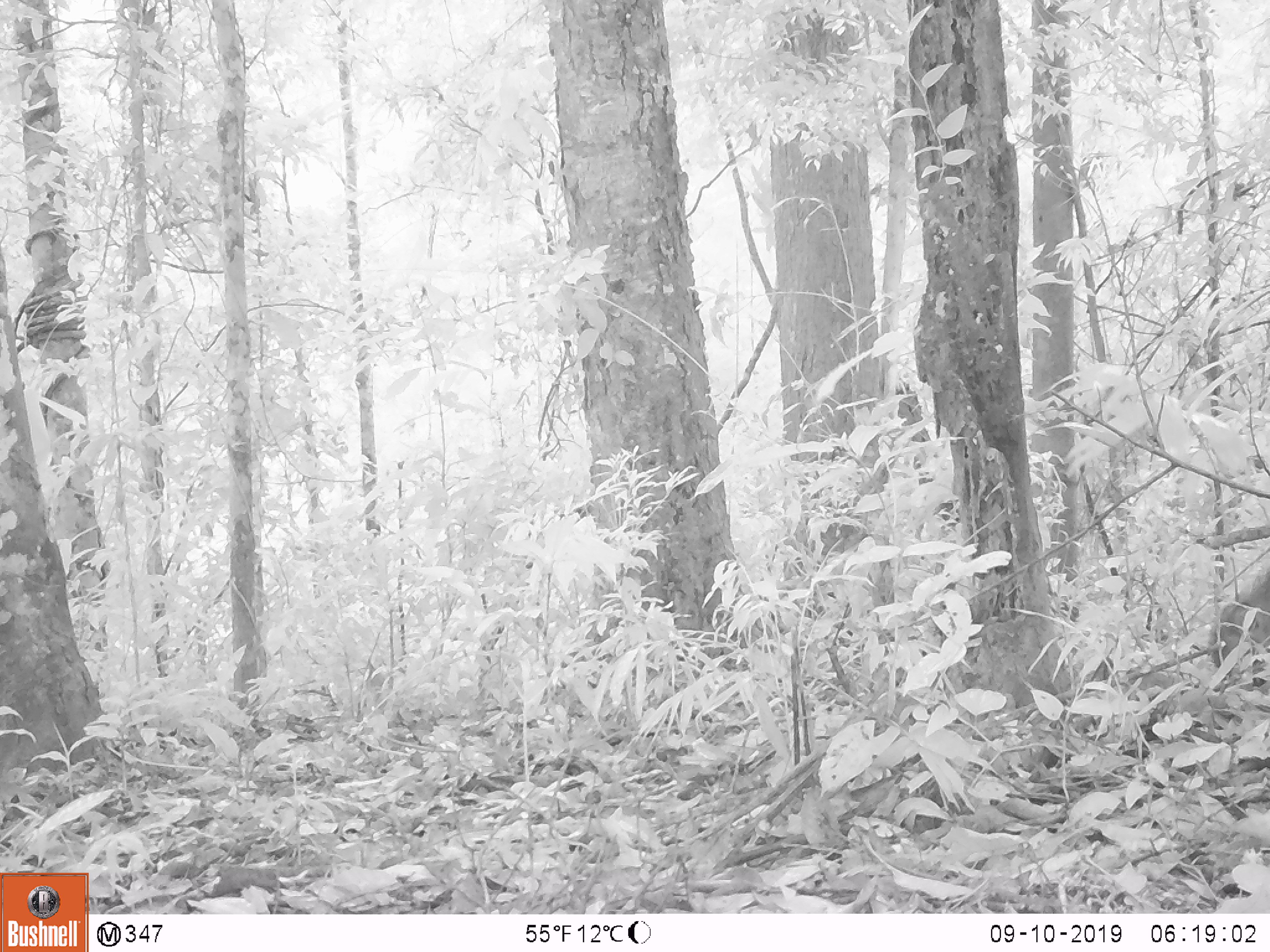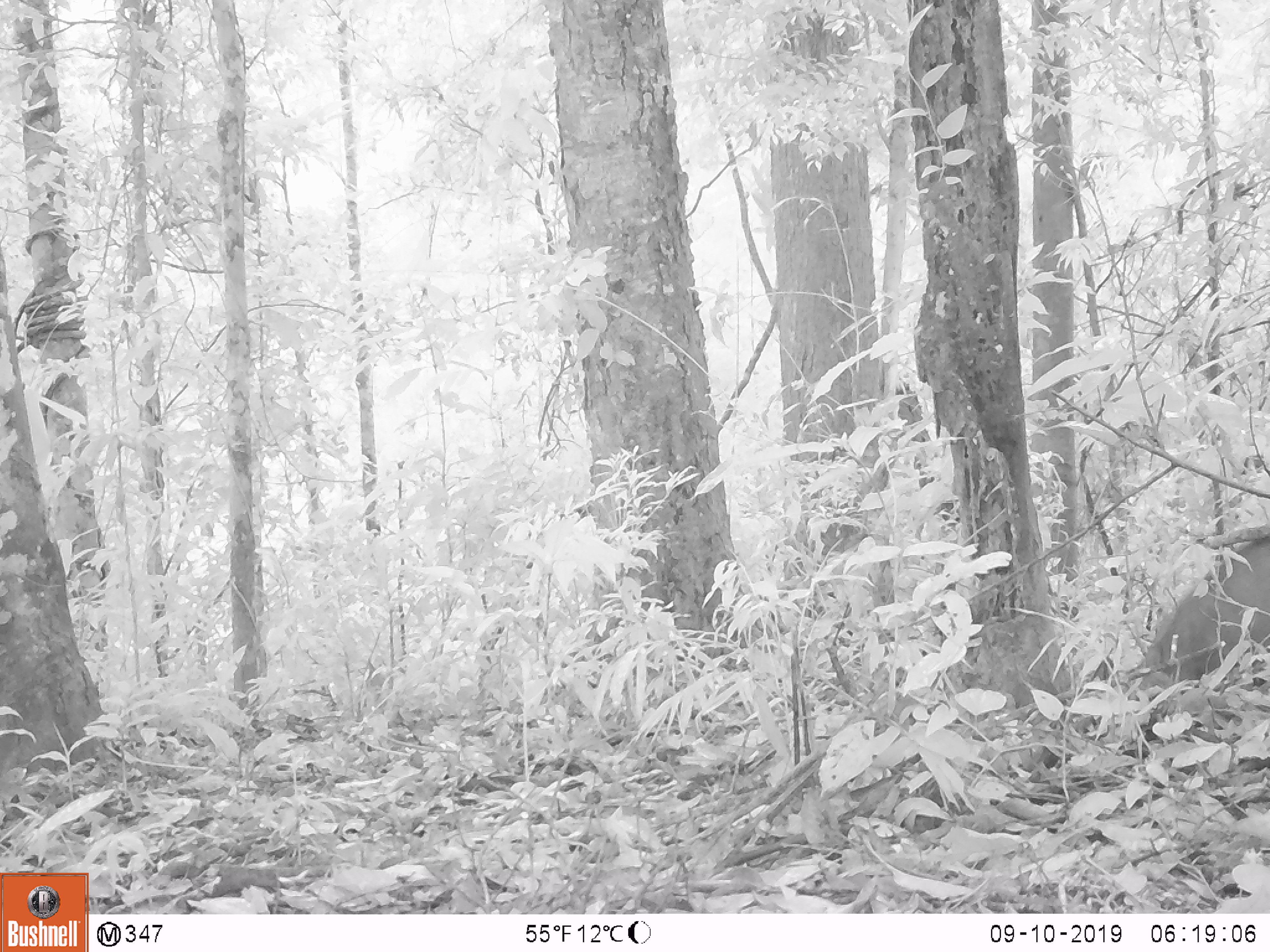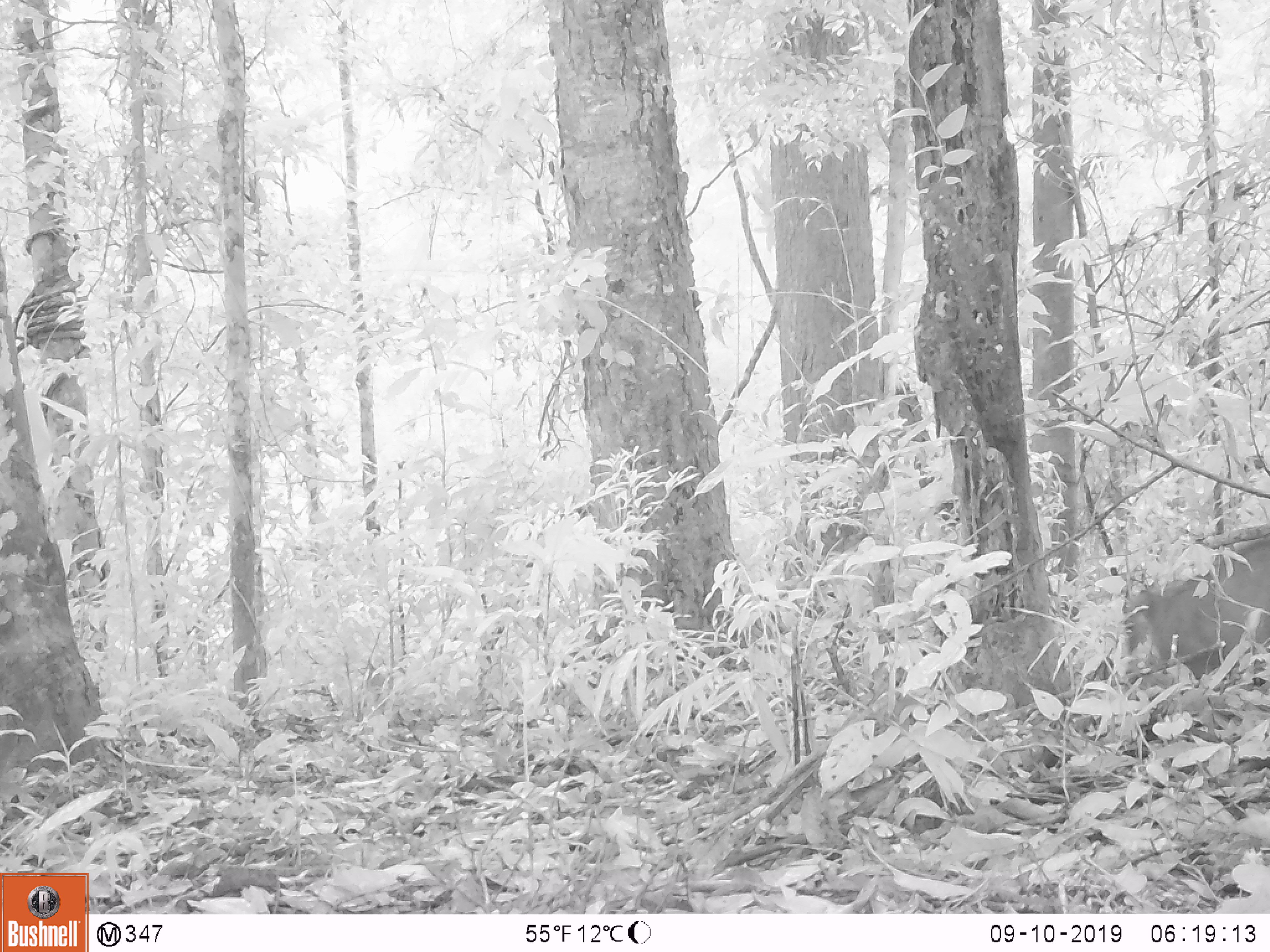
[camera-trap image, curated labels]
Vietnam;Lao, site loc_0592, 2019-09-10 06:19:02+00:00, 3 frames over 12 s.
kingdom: Animalia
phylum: Chordata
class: Mammalia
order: Artiodactyla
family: Suidae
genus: Sus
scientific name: Sus scrofa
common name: eurasian wild pig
Eurasian wild pig (Sus scrofa). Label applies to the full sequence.